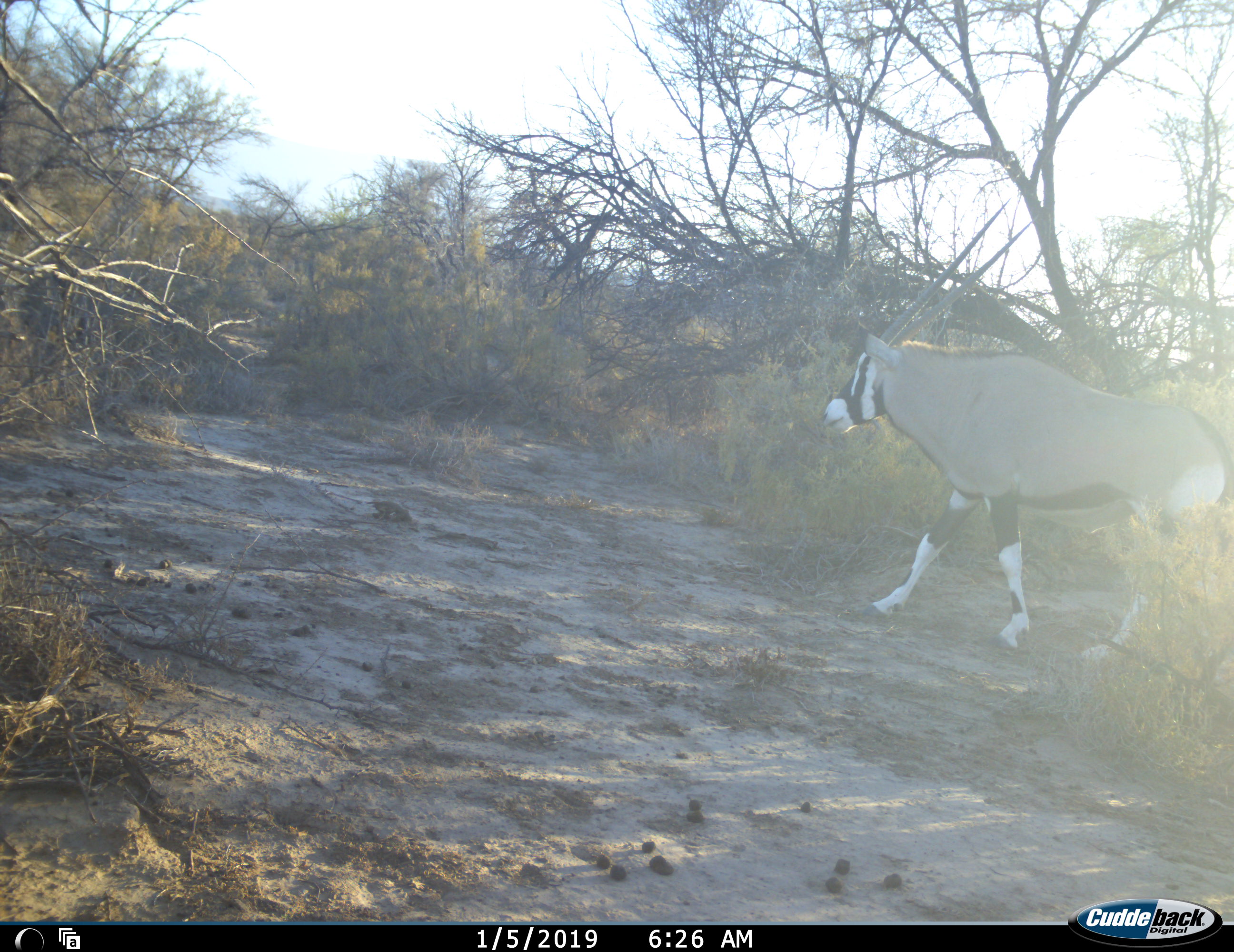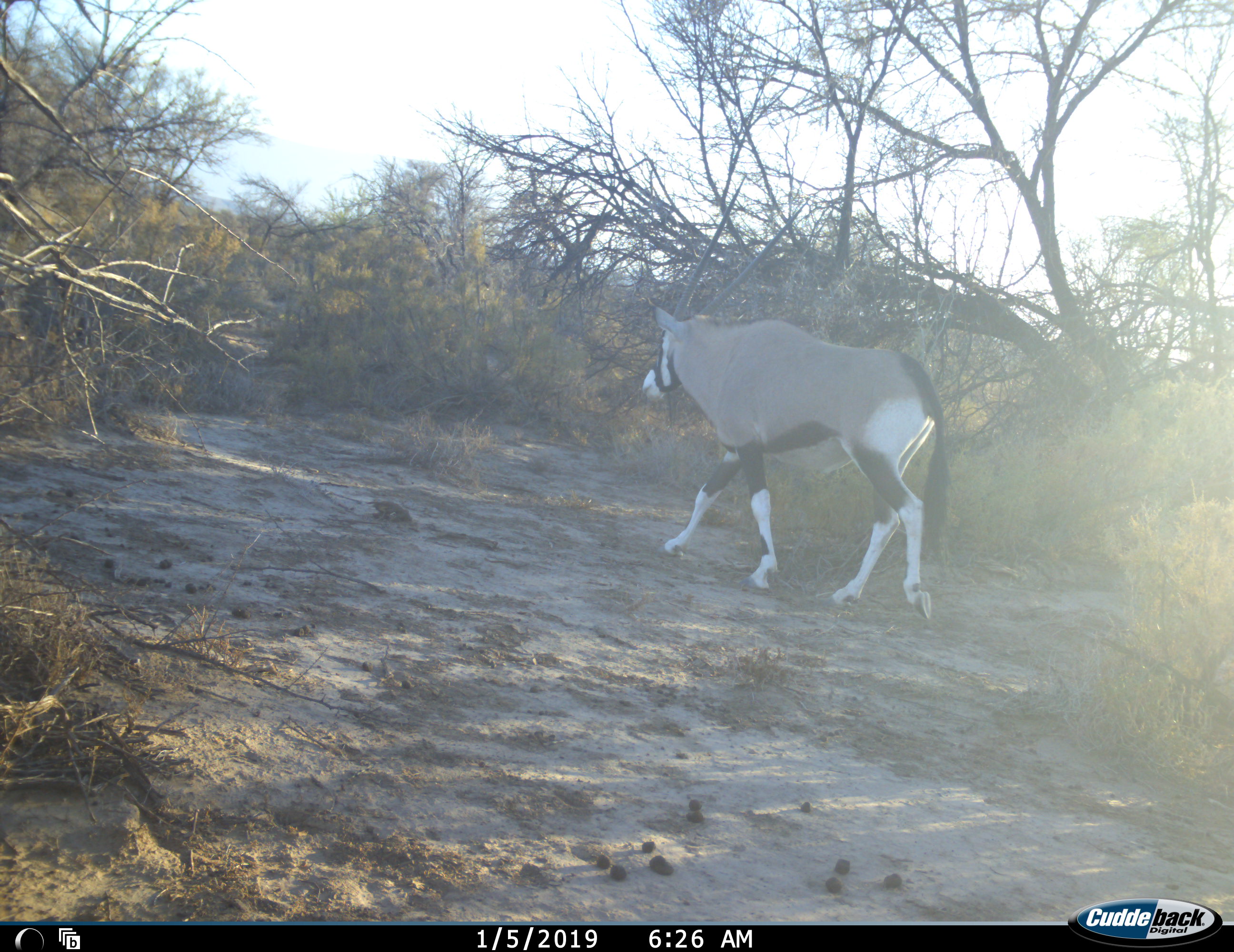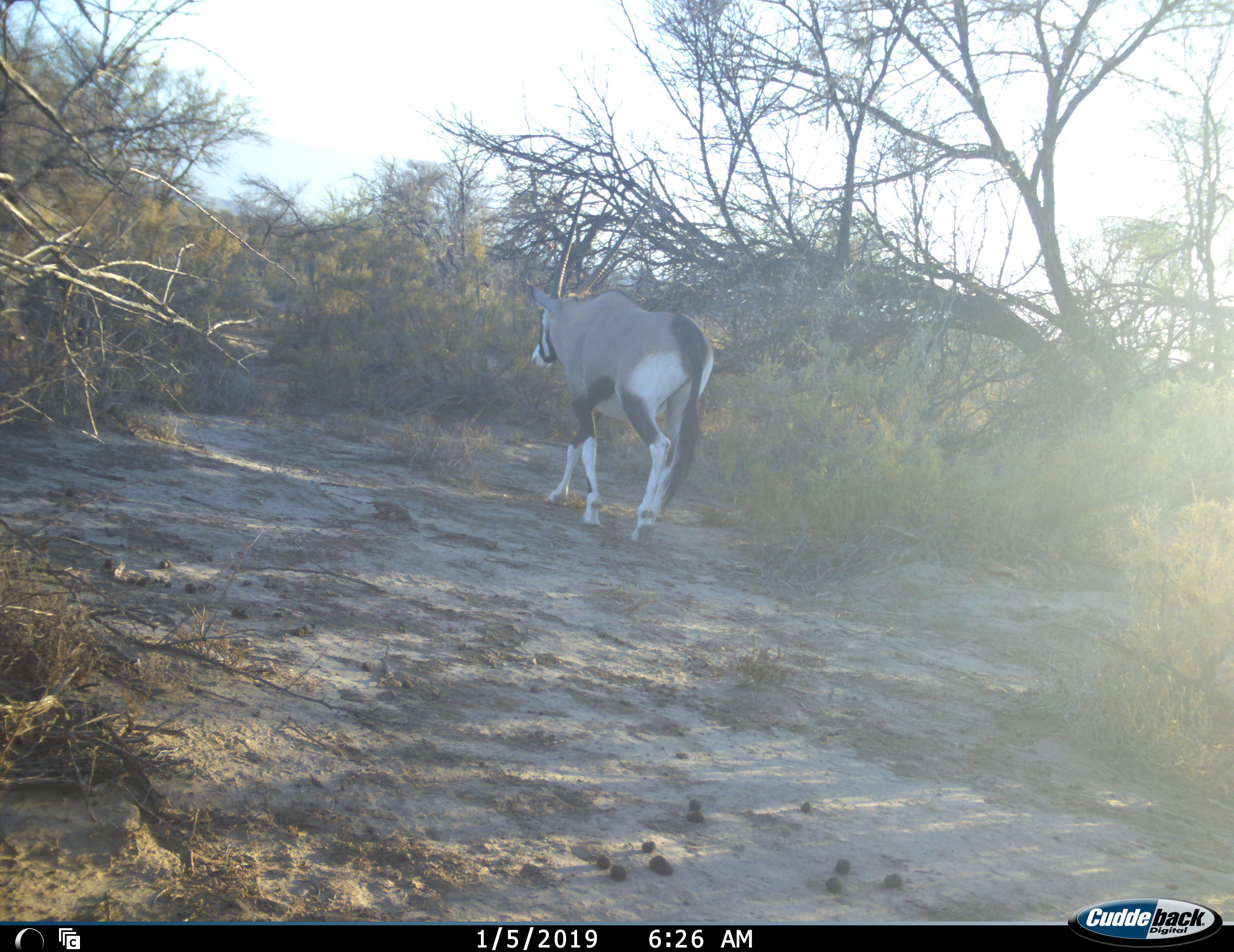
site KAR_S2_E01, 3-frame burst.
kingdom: Animalia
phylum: Chordata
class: Mammalia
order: Artiodactyla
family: Bovidae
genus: Oryx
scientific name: Oryx gazella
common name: gemsbok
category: oryx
Oryx (gemsbok) (Oryx gazella), count 1. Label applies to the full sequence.